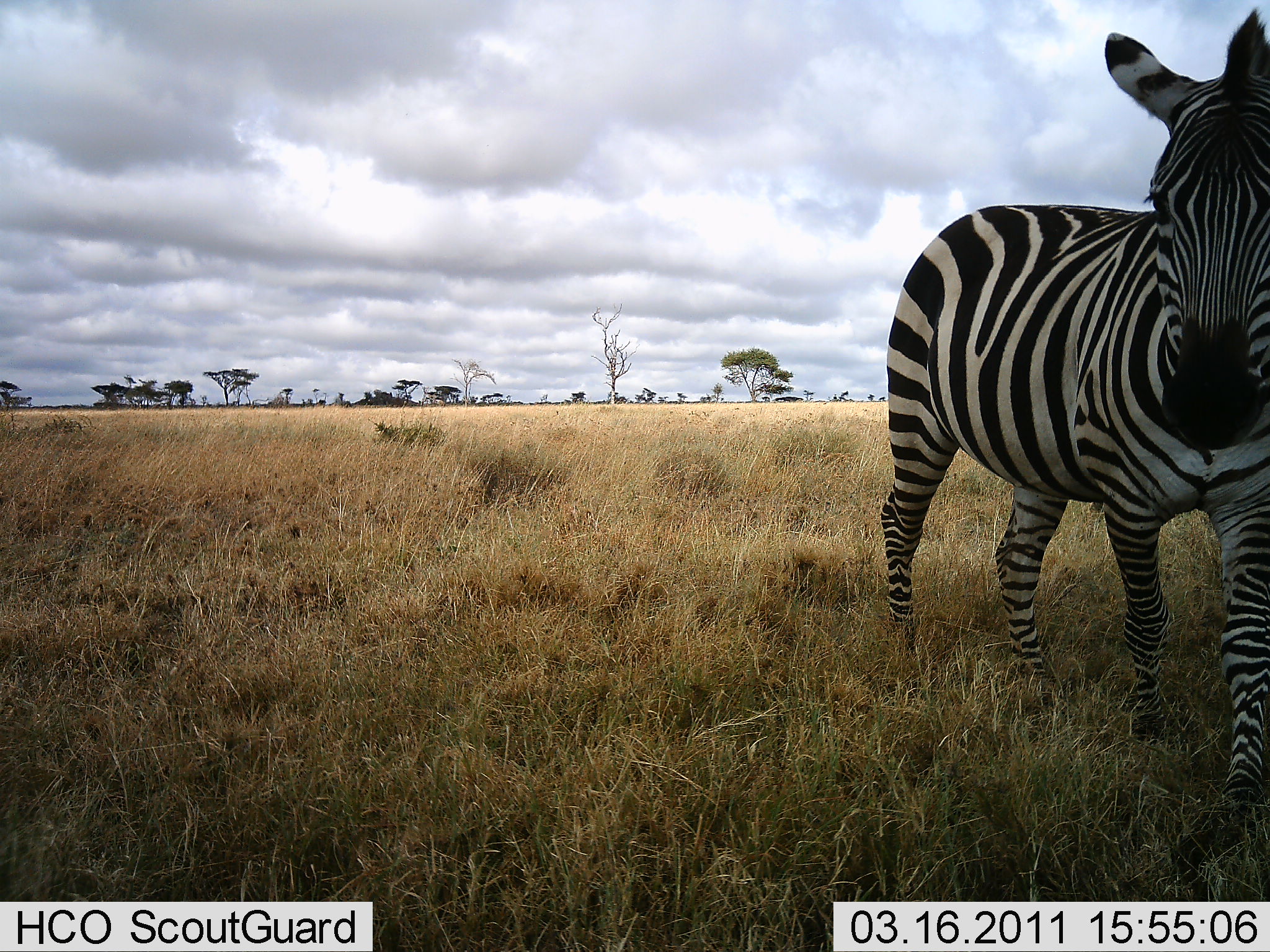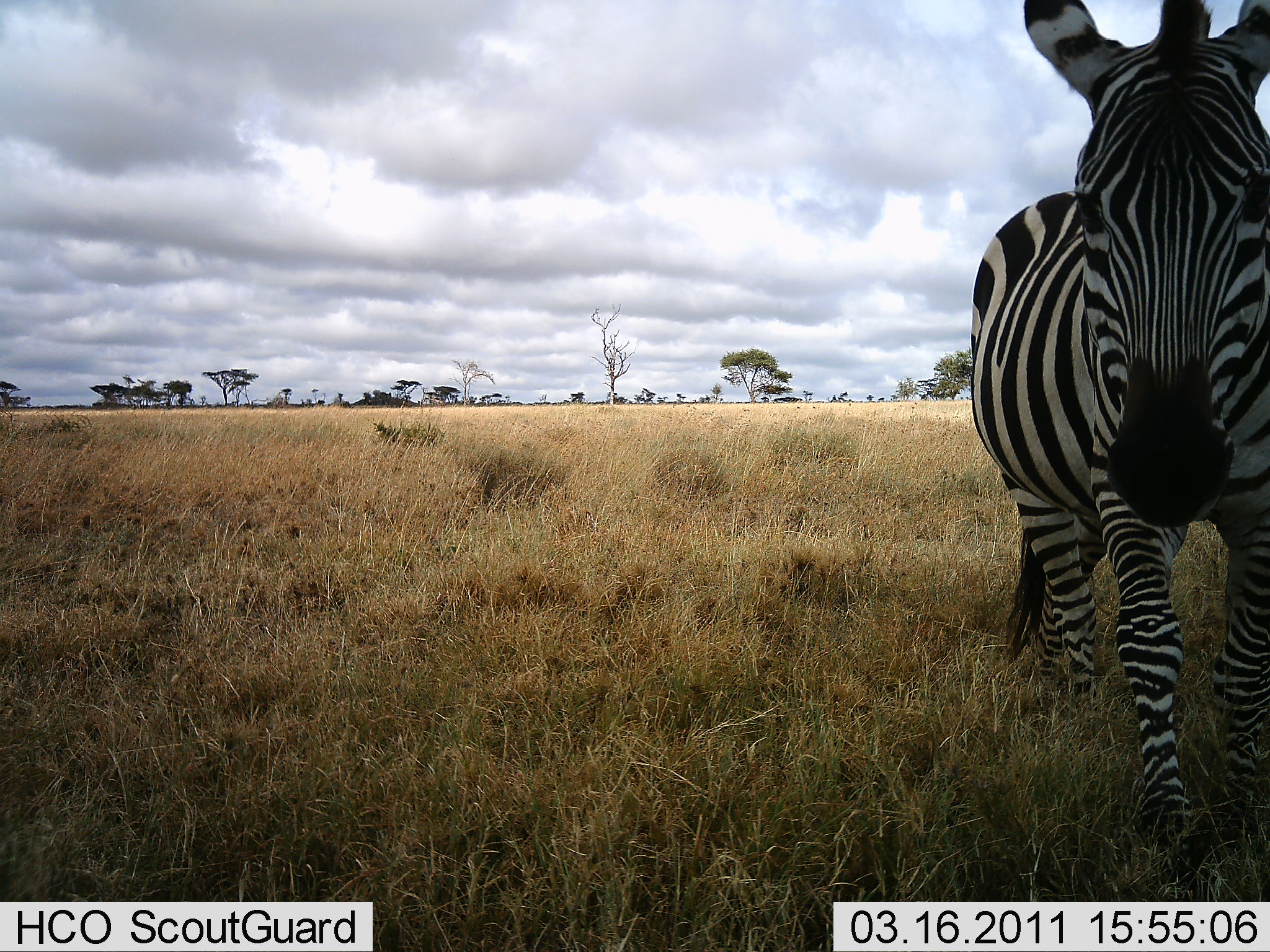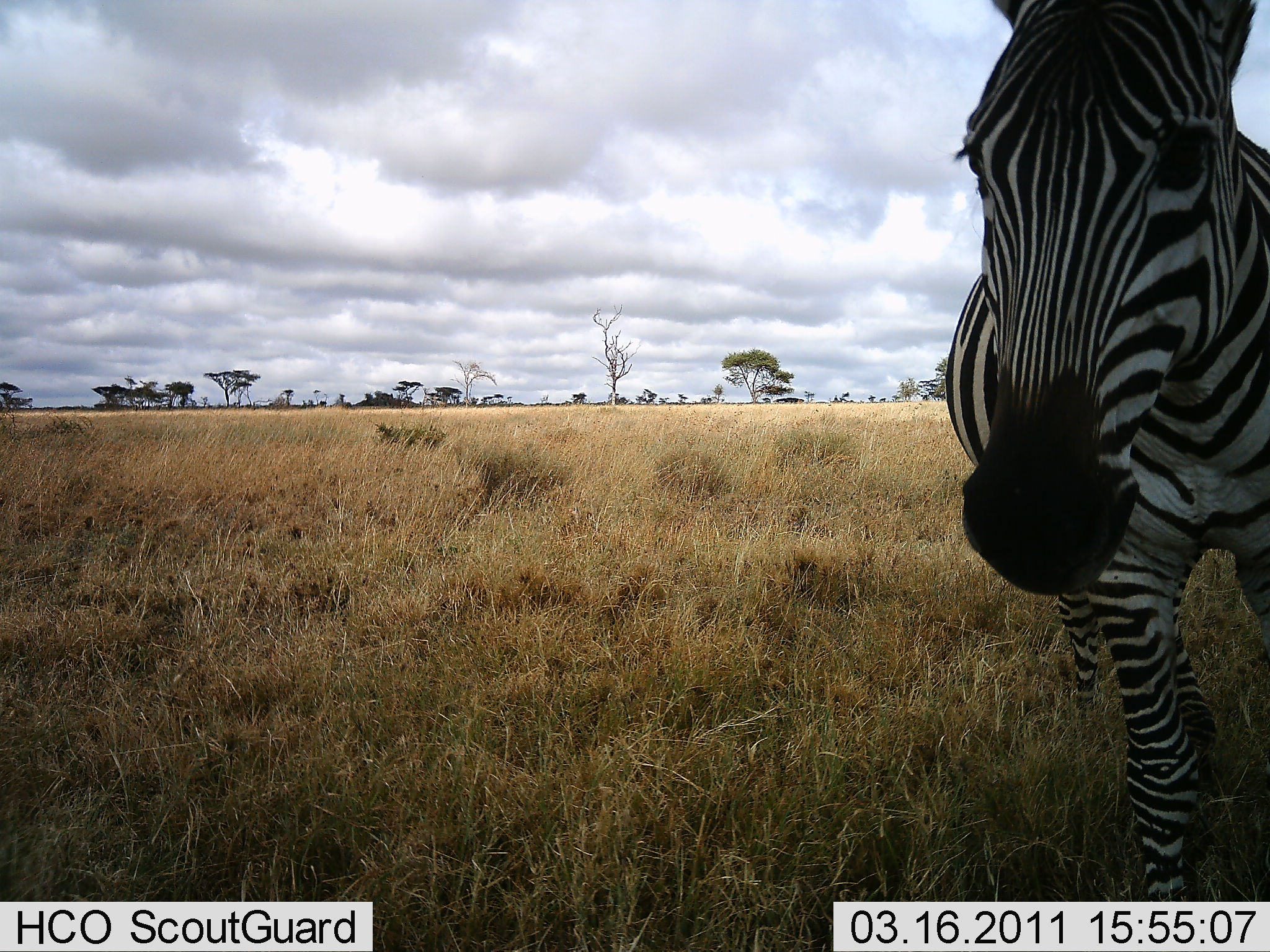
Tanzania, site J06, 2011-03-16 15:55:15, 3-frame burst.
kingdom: Animalia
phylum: Chordata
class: Mammalia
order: Perissodactyla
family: Equidae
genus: Equus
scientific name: Equus quagga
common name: plains zebra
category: zebra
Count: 1.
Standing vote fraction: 15%.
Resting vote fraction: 0%.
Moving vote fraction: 85%.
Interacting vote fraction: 8%.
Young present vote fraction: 0%.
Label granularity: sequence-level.